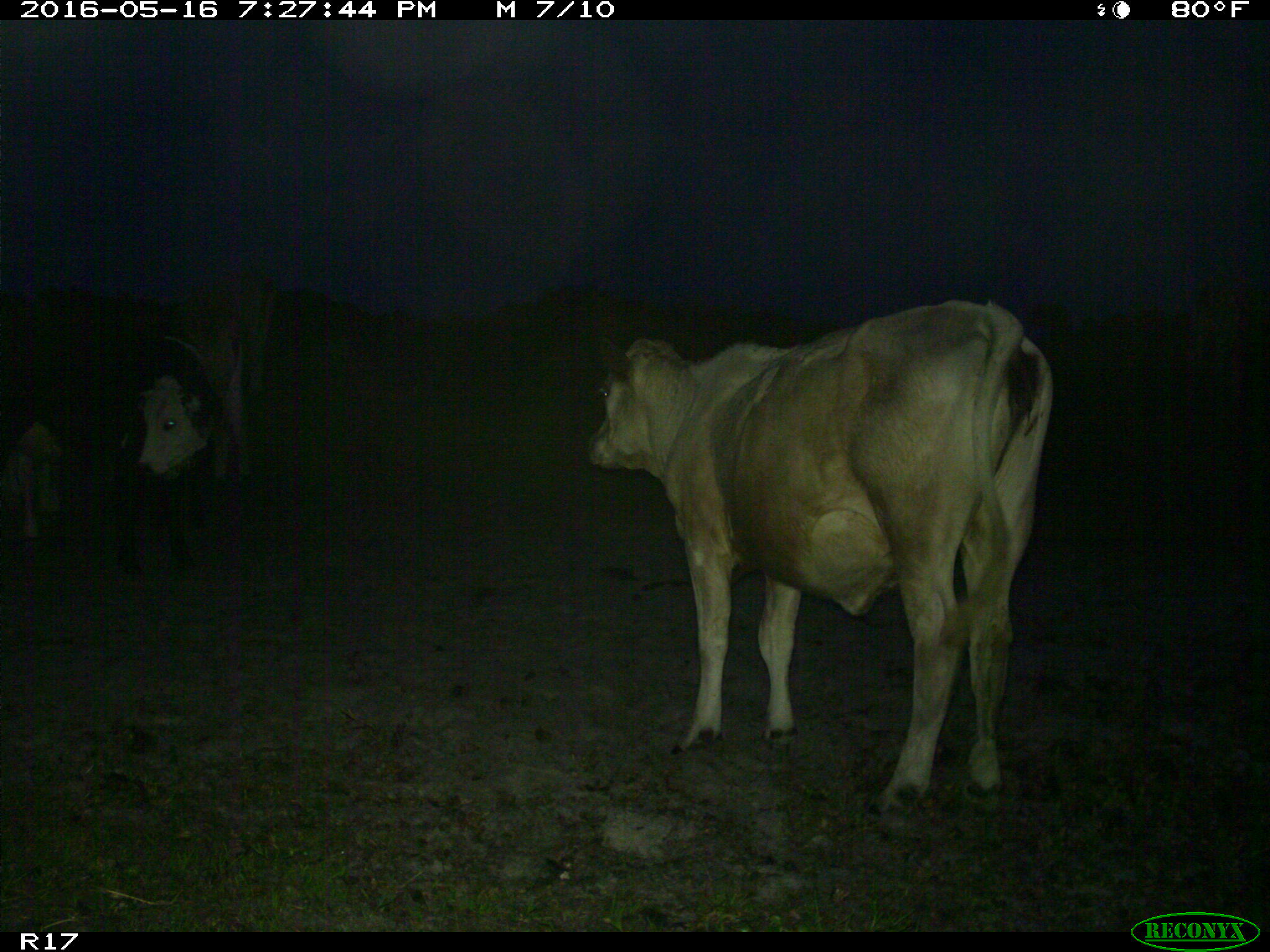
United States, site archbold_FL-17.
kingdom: Animalia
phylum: Chordata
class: Mammalia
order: Artiodactyla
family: Bovidae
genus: Bos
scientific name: Bos taurus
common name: domestic cow